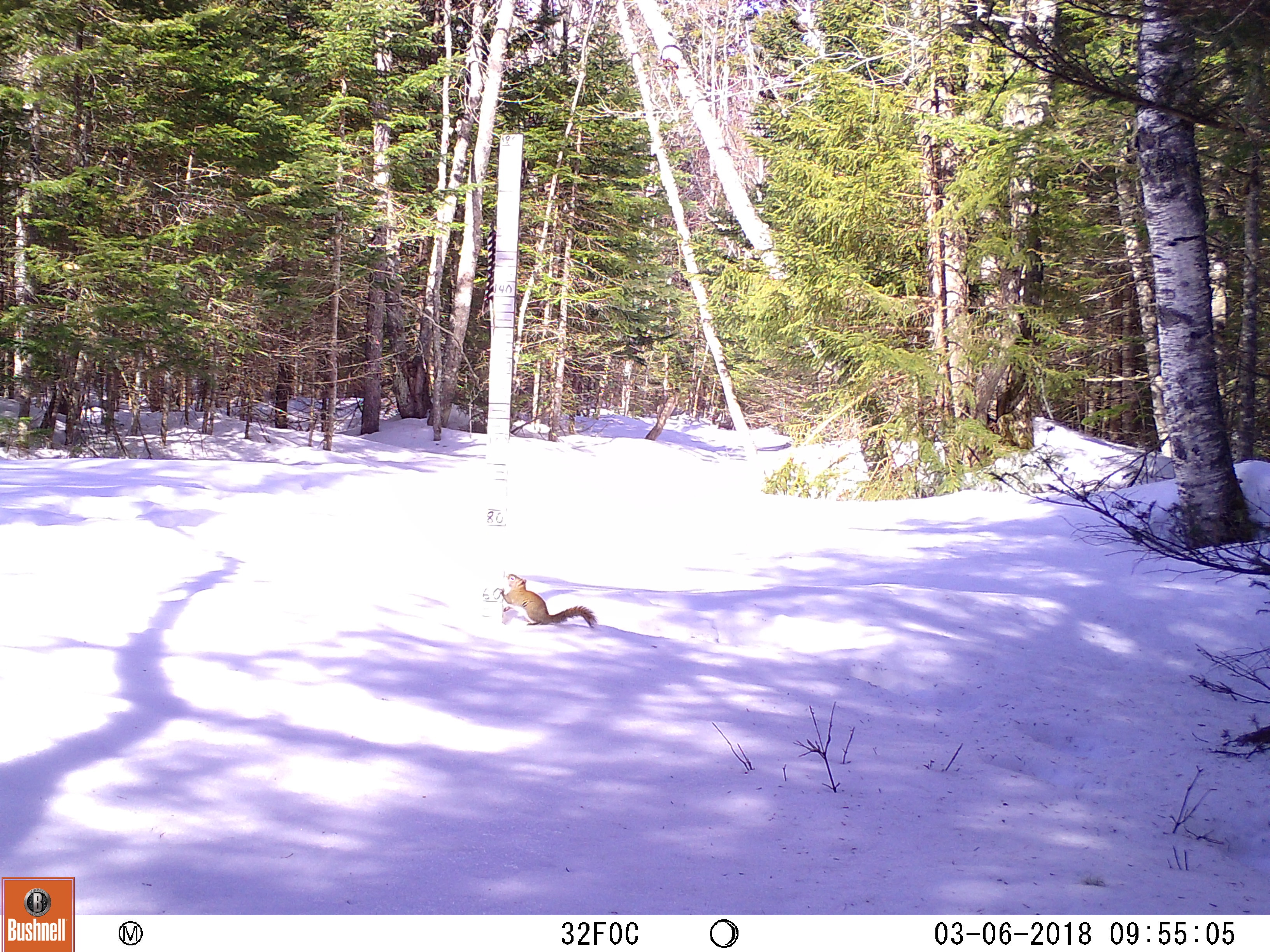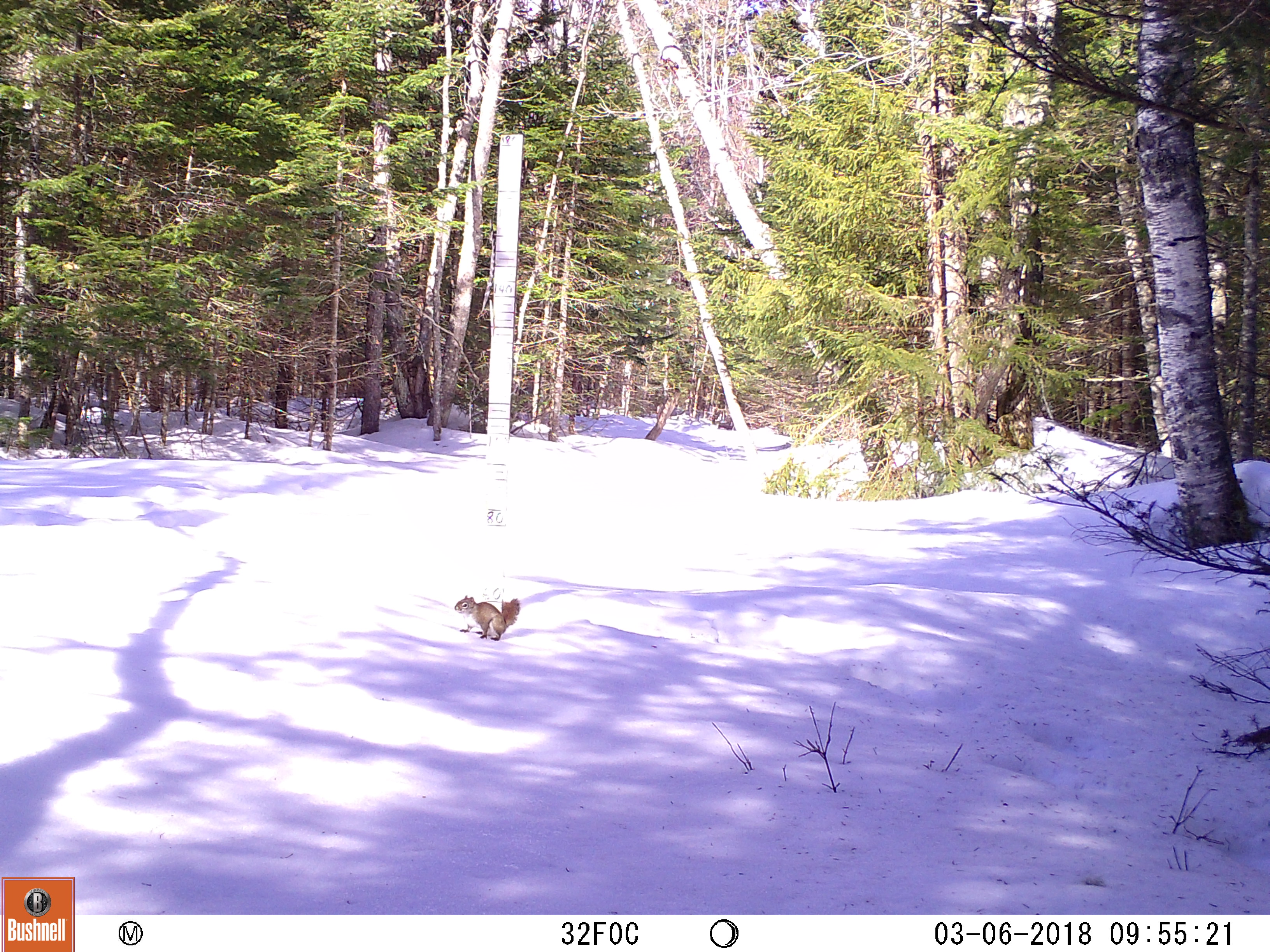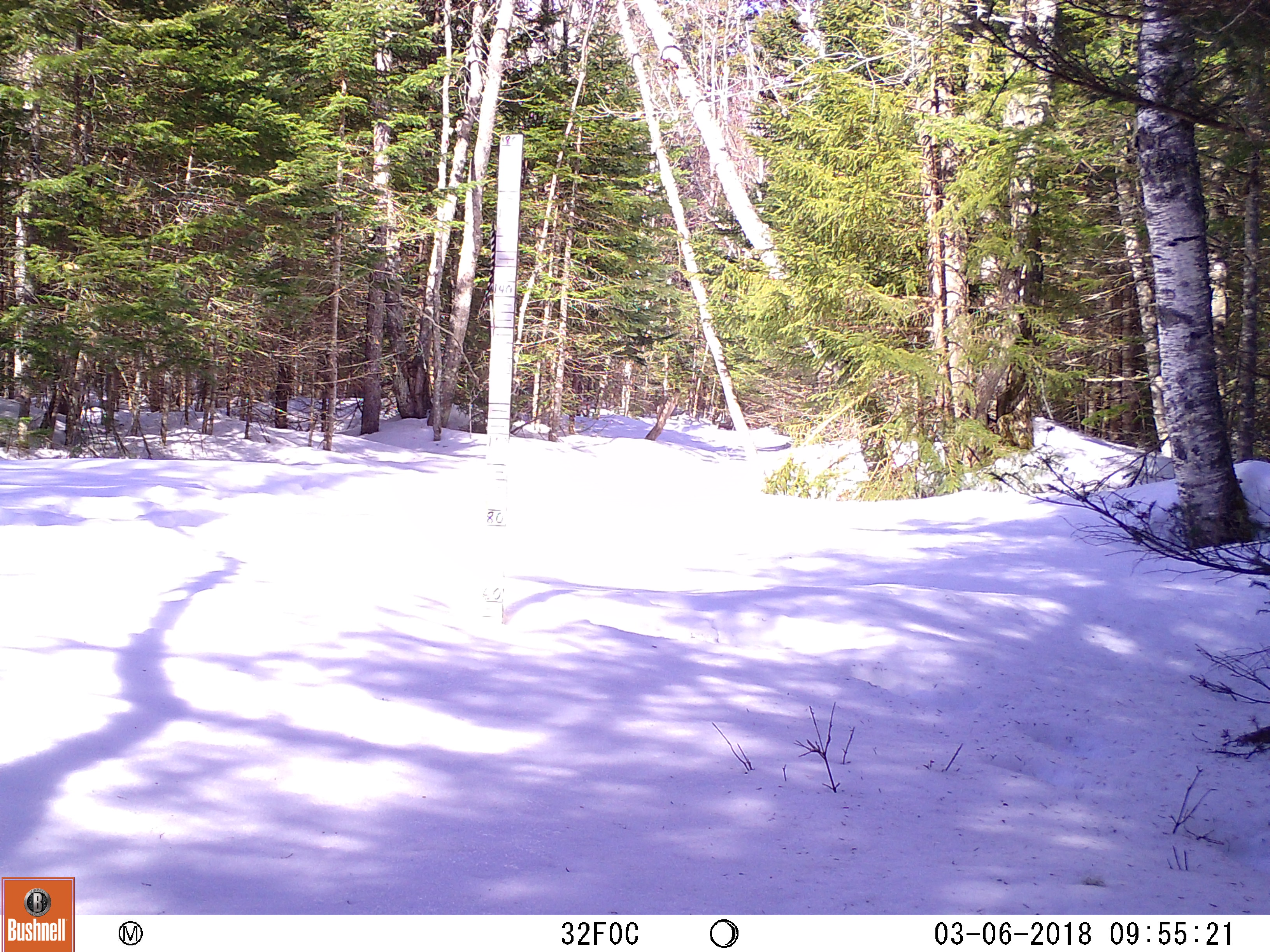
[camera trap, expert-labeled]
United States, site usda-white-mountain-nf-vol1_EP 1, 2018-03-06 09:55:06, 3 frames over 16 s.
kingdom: Animalia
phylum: Chordata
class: Mammalia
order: Rodentia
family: Sciuridae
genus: Tamiasciurus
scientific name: Tamiasciurus hudsonicus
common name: red squirrel